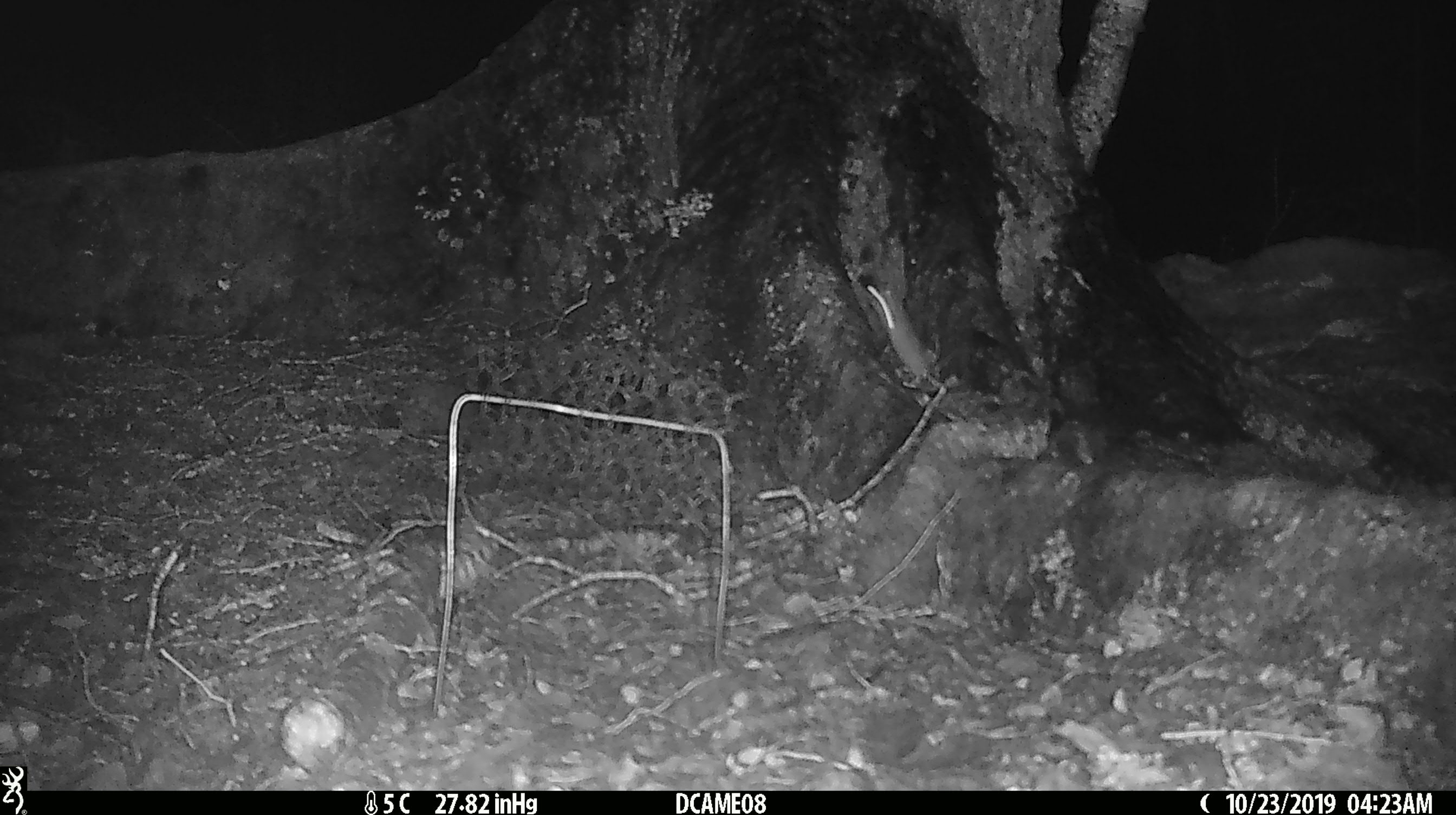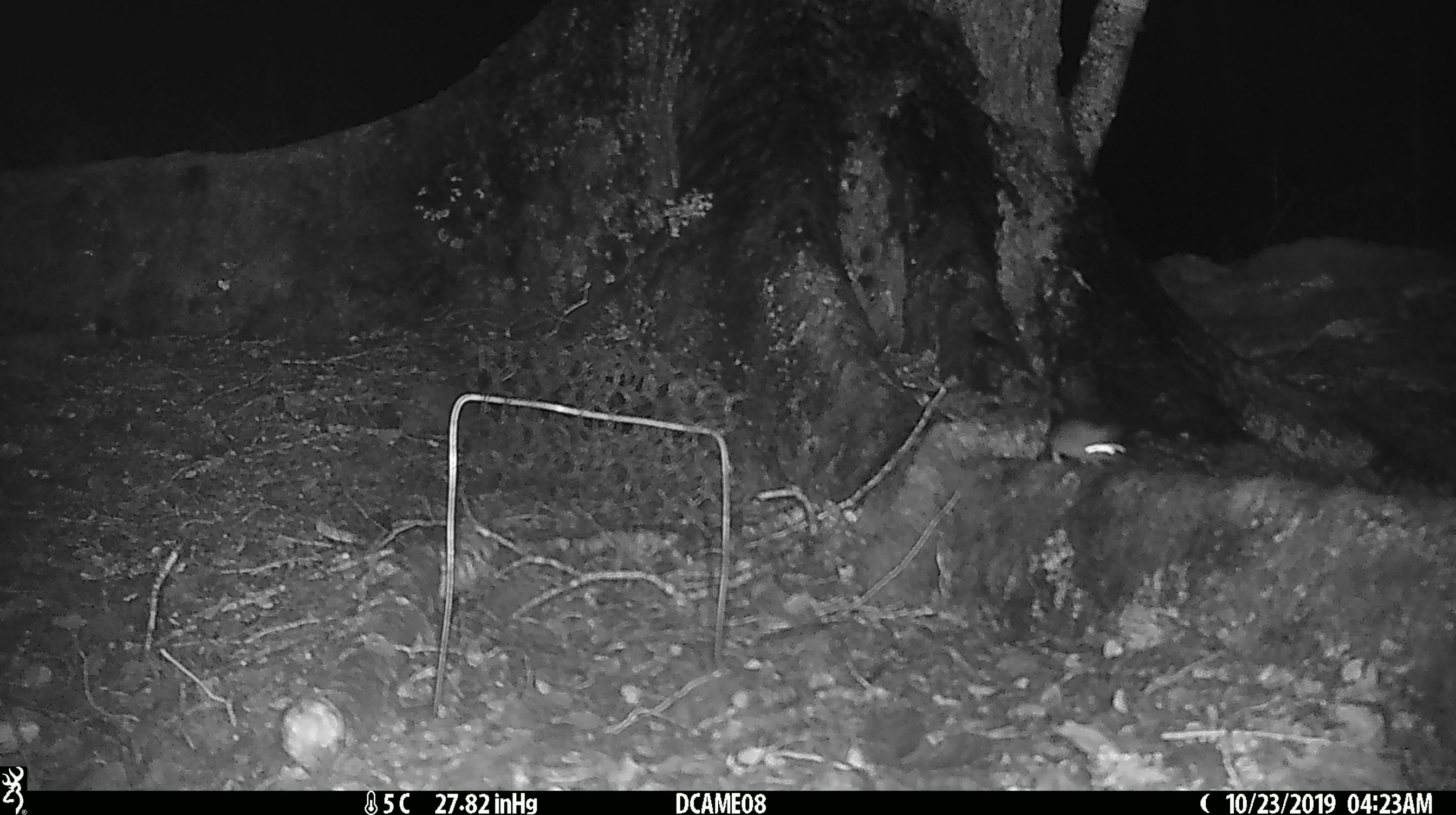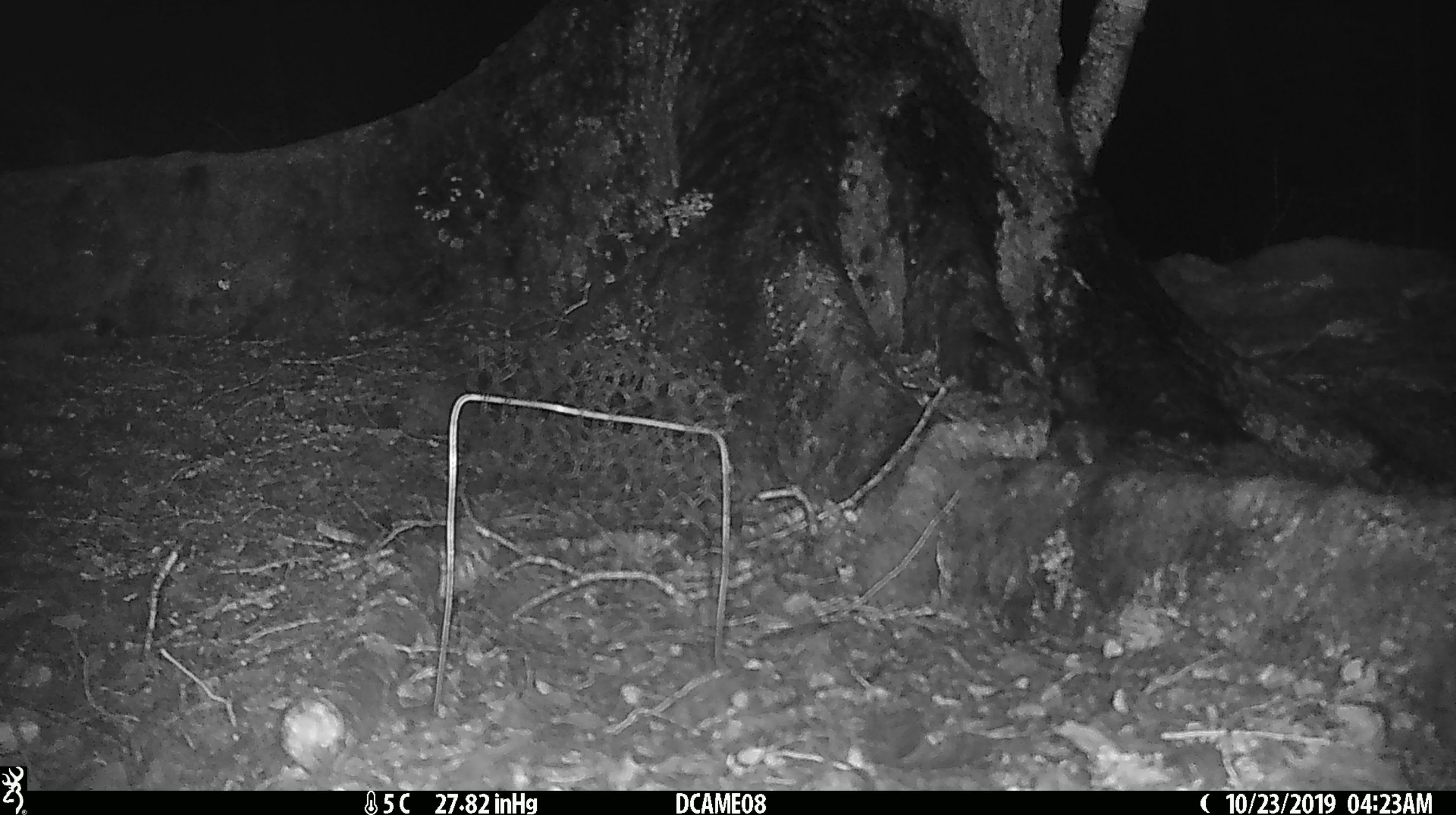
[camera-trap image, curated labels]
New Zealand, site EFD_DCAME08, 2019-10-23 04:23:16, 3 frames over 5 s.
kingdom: Animalia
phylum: Chordata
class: Mammalia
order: Rodentia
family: Muridae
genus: Rattus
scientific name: Rattus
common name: rat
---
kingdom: Animalia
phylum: Chordata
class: Mammalia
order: Rodentia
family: Muridae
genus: Mus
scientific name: Mus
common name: mouse